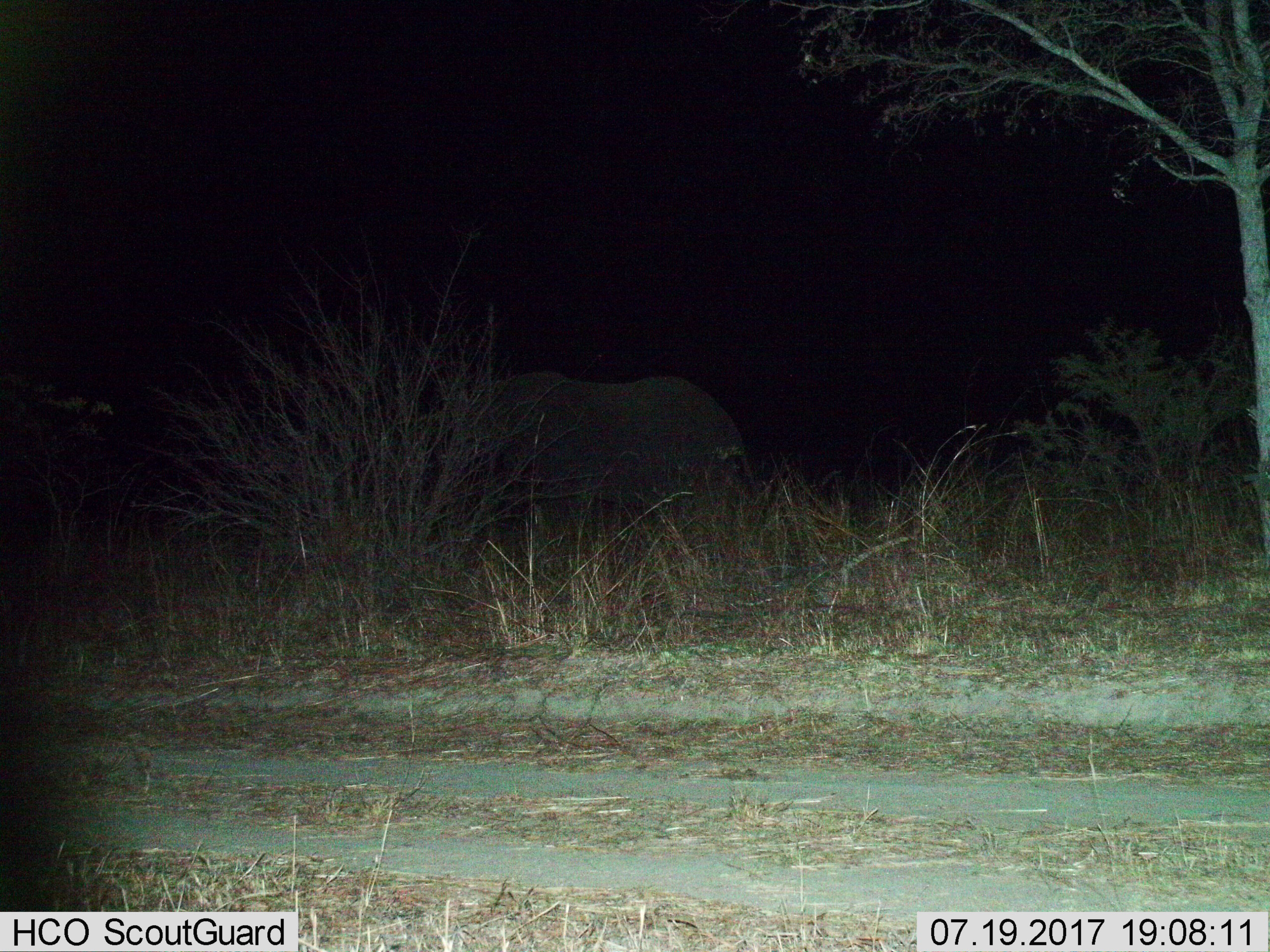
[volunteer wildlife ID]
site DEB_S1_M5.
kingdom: Animalia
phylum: Chordata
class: Mammalia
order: Proboscidea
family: Elephantidae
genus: Loxodonta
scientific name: Loxodonta africana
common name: african bush elephant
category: elephant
Elephant (african bush elephant) (Loxodonta africana), count 1. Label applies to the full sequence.